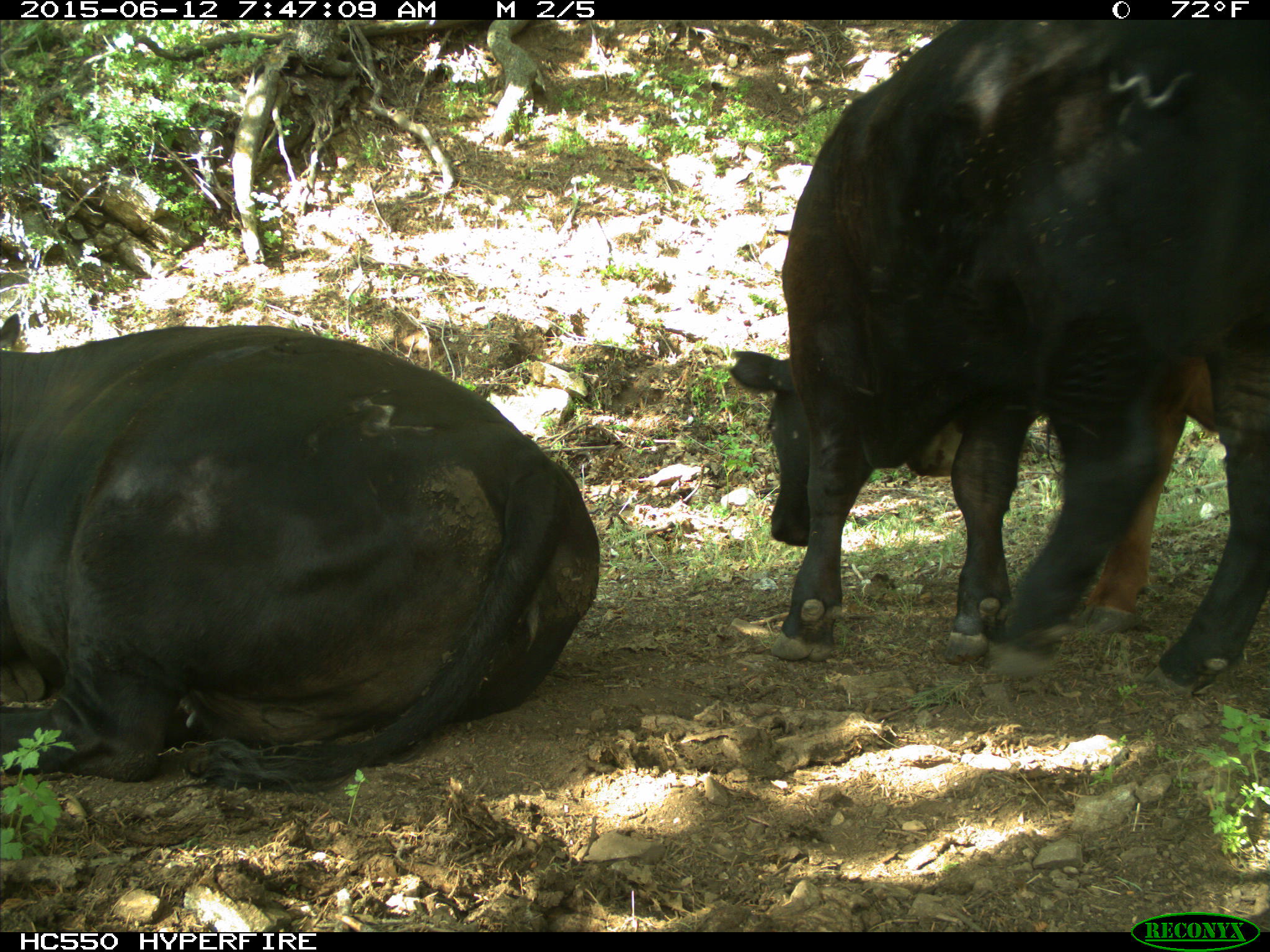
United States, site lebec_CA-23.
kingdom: Animalia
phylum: Chordata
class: Mammalia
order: Artiodactyla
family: Bovidae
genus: Bos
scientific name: Bos taurus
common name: domestic cow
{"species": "Bos taurus (domestic cow)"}